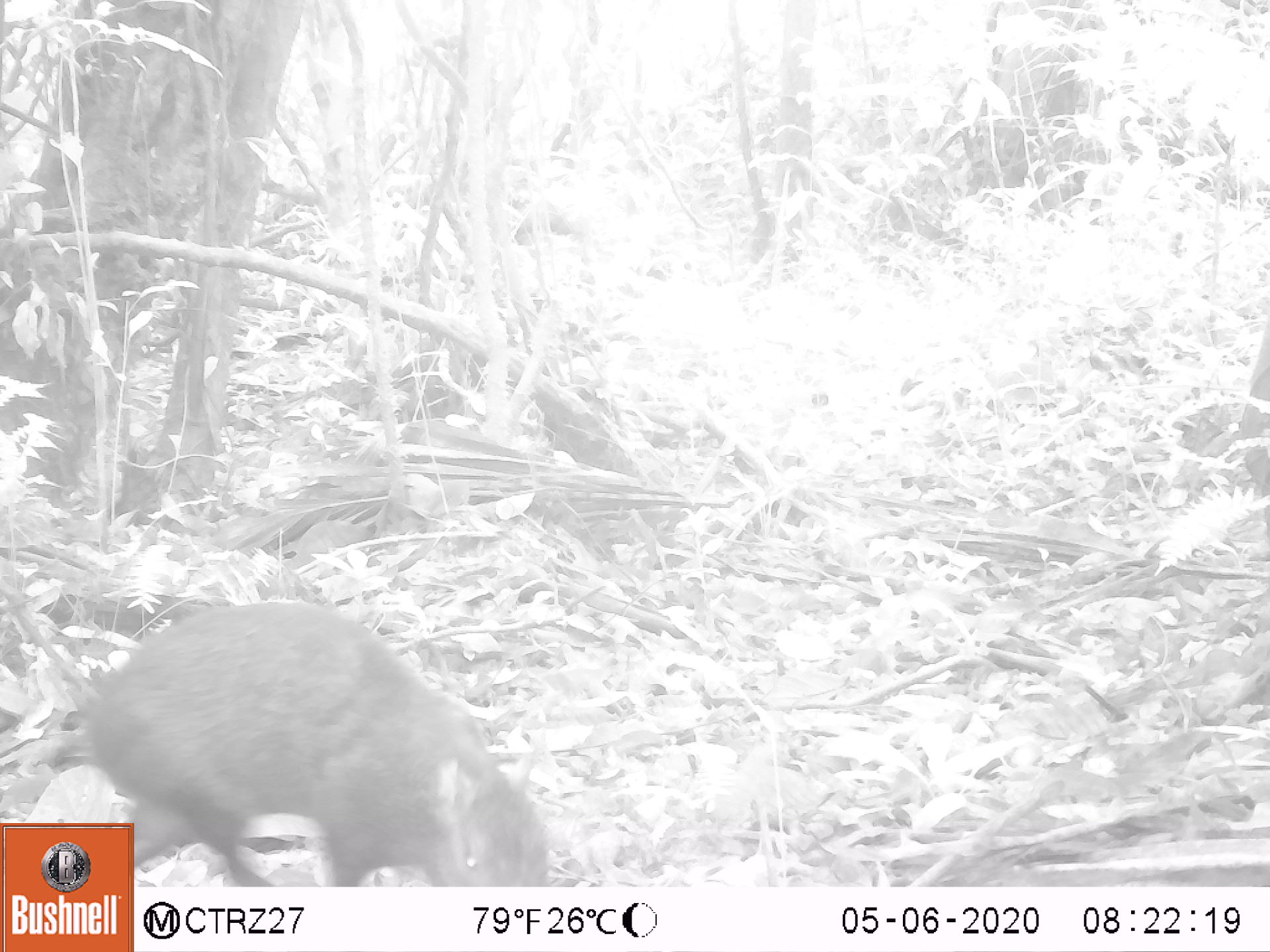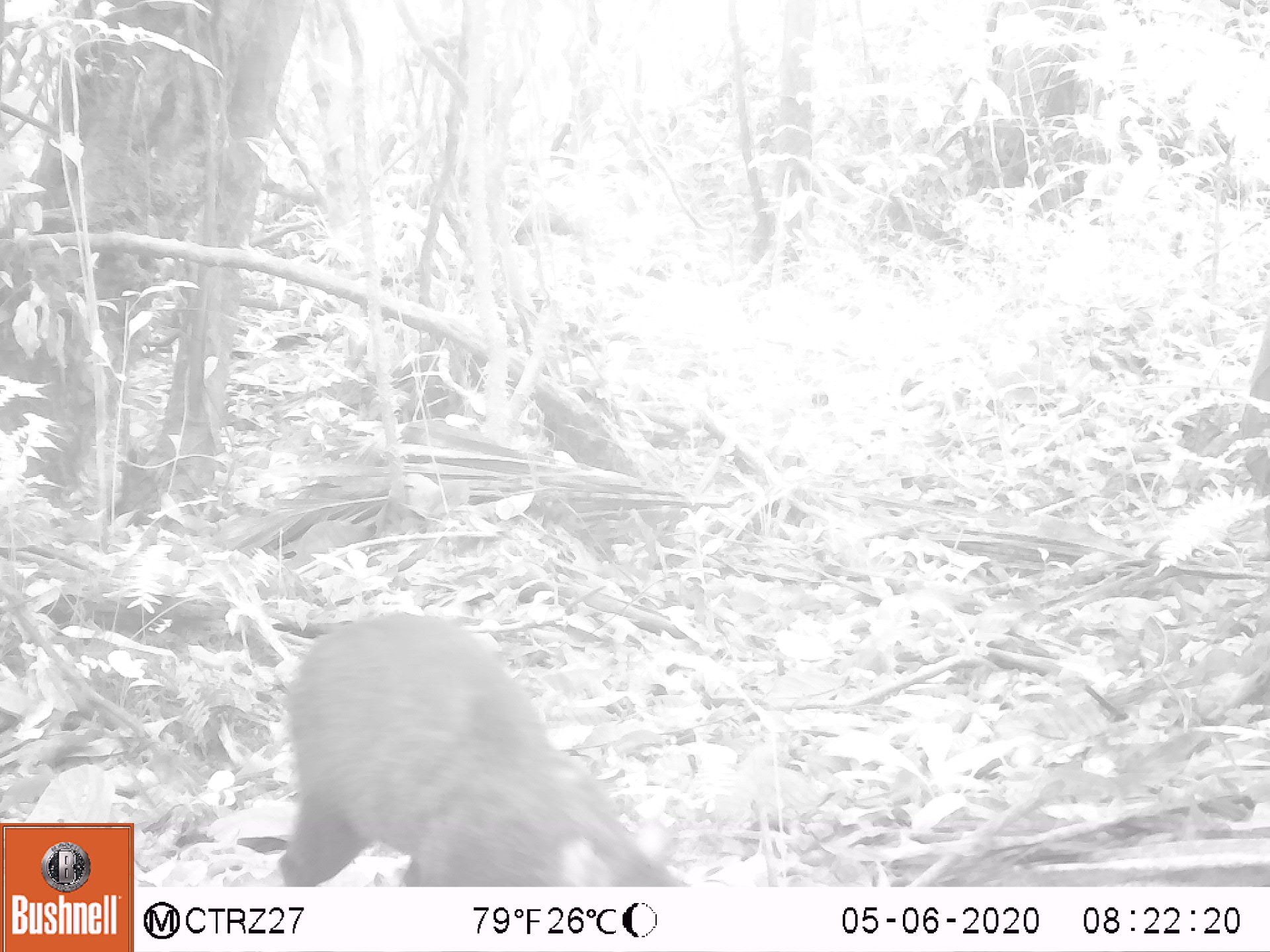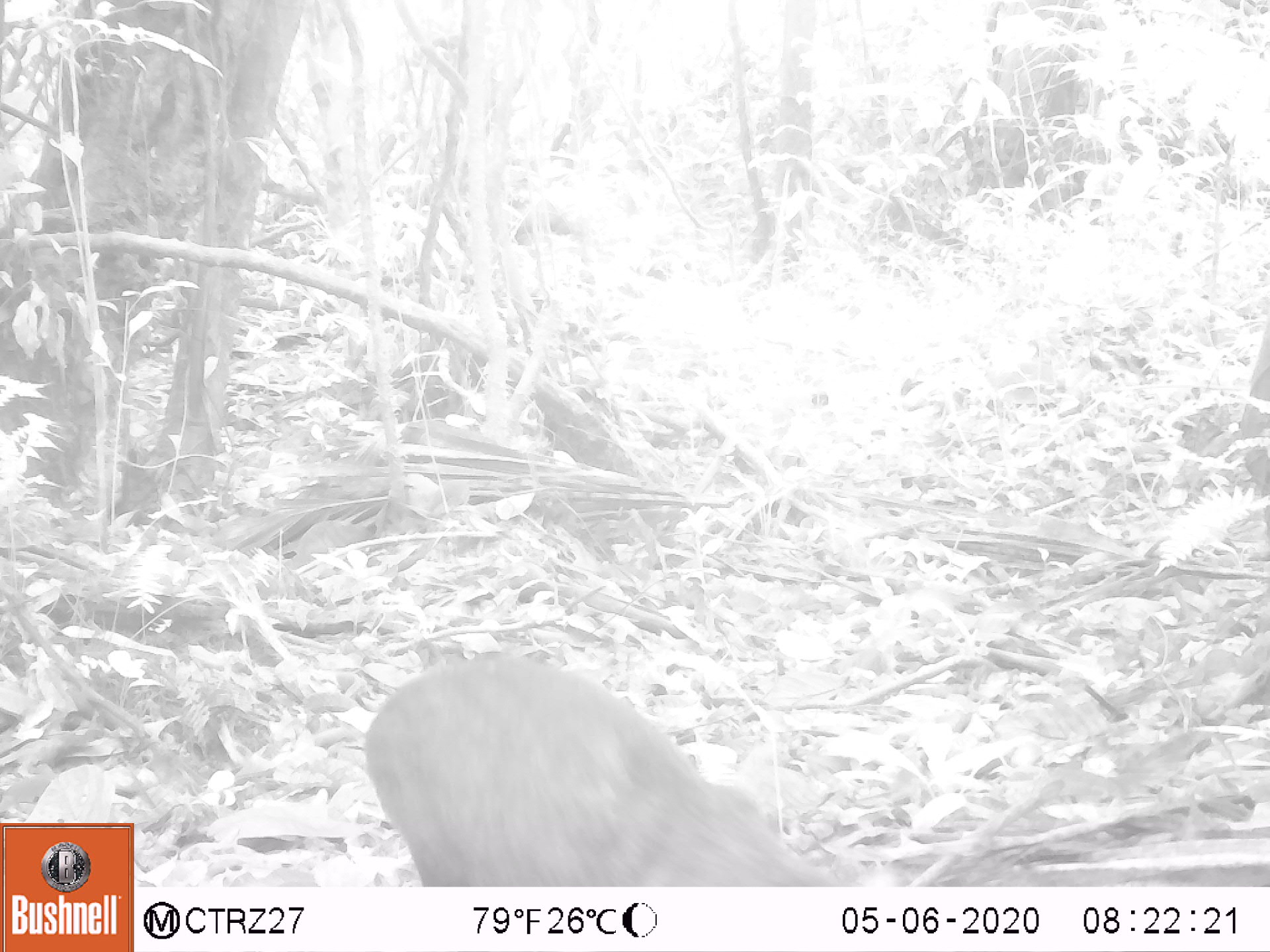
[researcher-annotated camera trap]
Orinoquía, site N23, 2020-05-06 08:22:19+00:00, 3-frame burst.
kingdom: Animalia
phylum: Chordata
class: Mammalia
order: Rodentia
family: Dasyproctidae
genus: Dasyprocta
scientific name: Dasyprocta fuliginosa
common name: black agouti